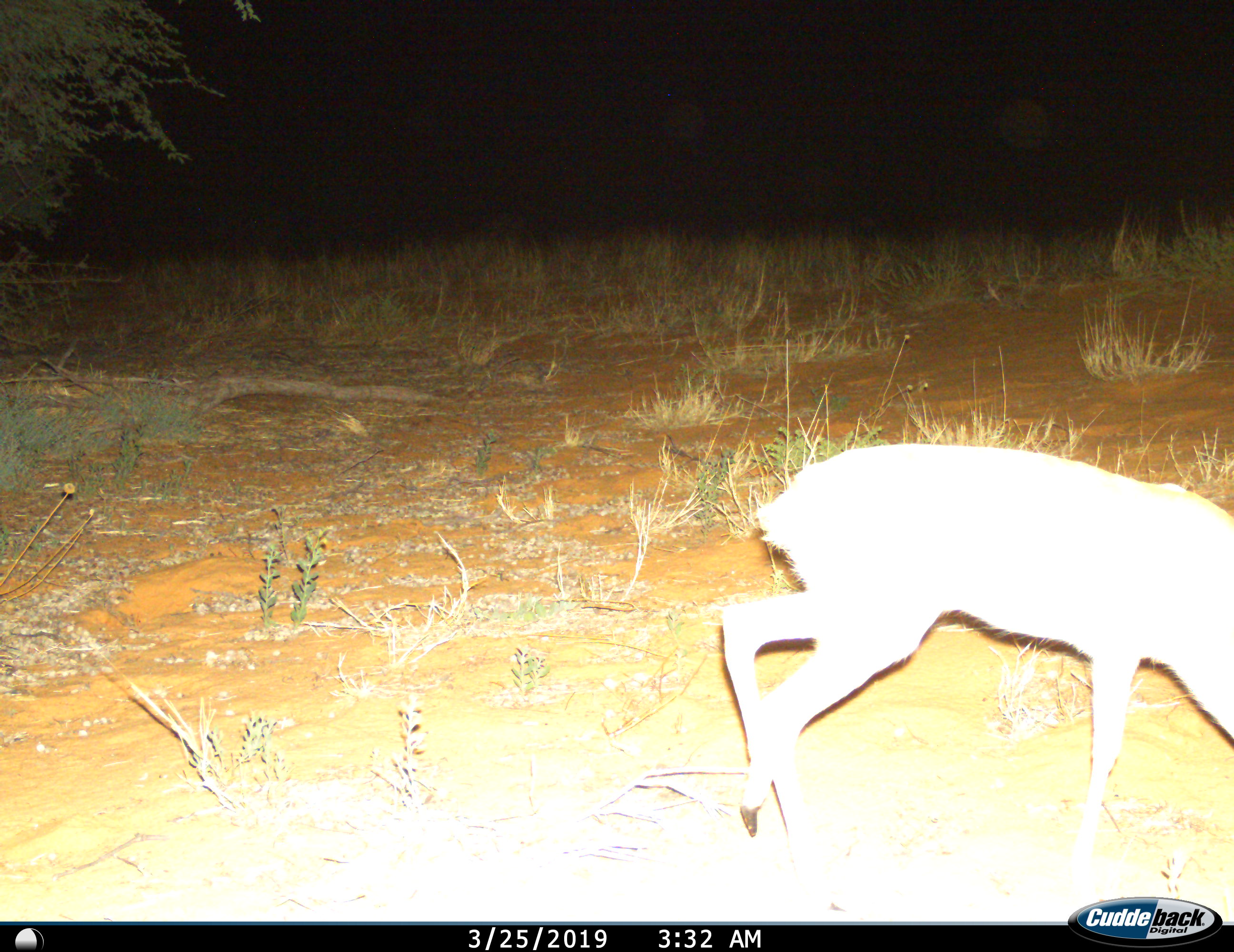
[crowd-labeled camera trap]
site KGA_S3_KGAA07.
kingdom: Animalia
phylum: Chordata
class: Mammalia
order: Artiodactyla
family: Bovidae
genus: Raphicerus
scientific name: Raphicerus campestris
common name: steenbok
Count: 1.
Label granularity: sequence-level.